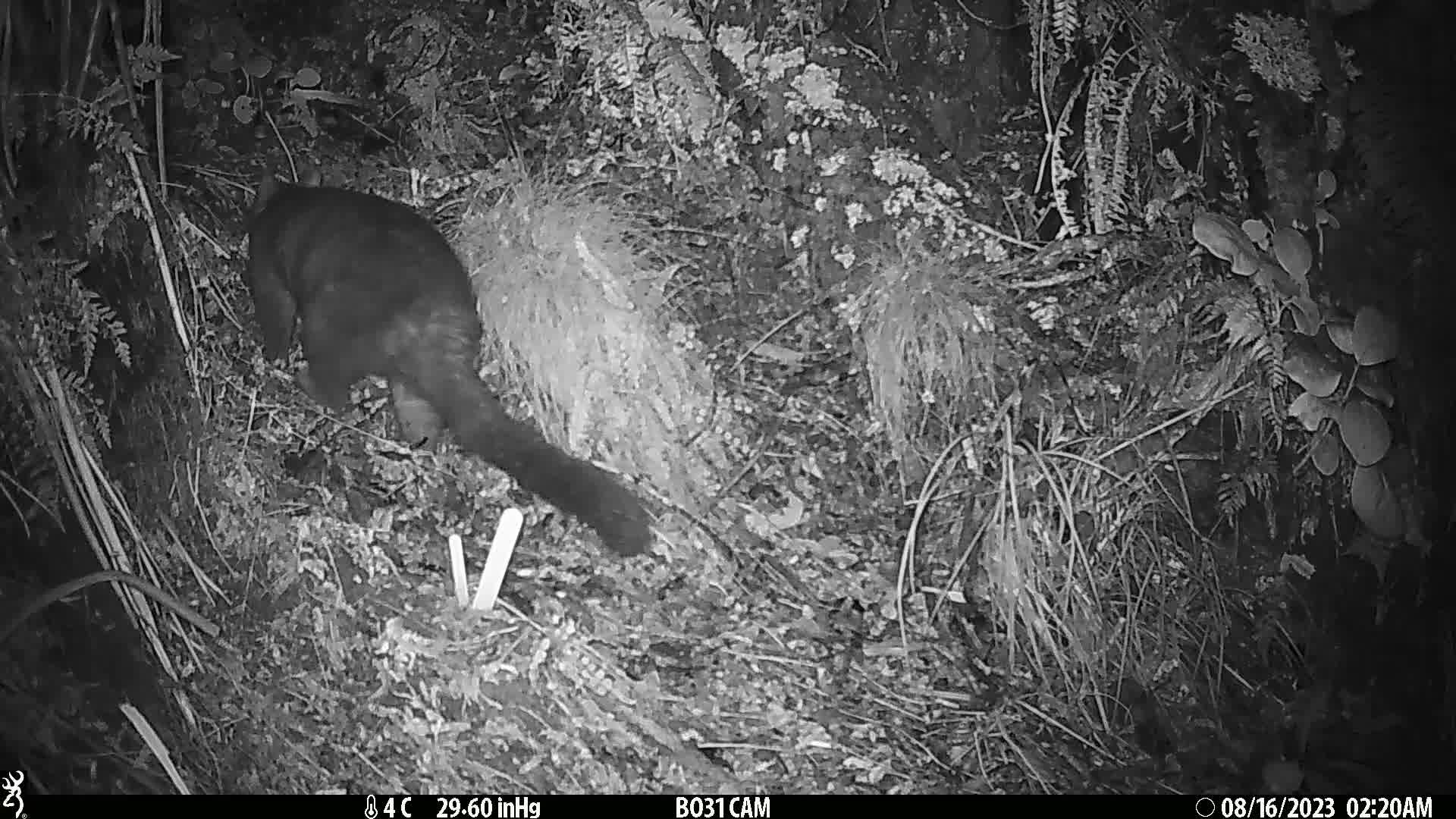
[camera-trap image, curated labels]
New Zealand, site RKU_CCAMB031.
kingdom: Animalia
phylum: Chordata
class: Mammalia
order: Diprotodontia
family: Phalangeridae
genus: Trichosurus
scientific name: Trichosurus vulpecula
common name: common brushtail possum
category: possum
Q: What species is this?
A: Possum (common brushtail possum) (Trichosurus vulpecula).